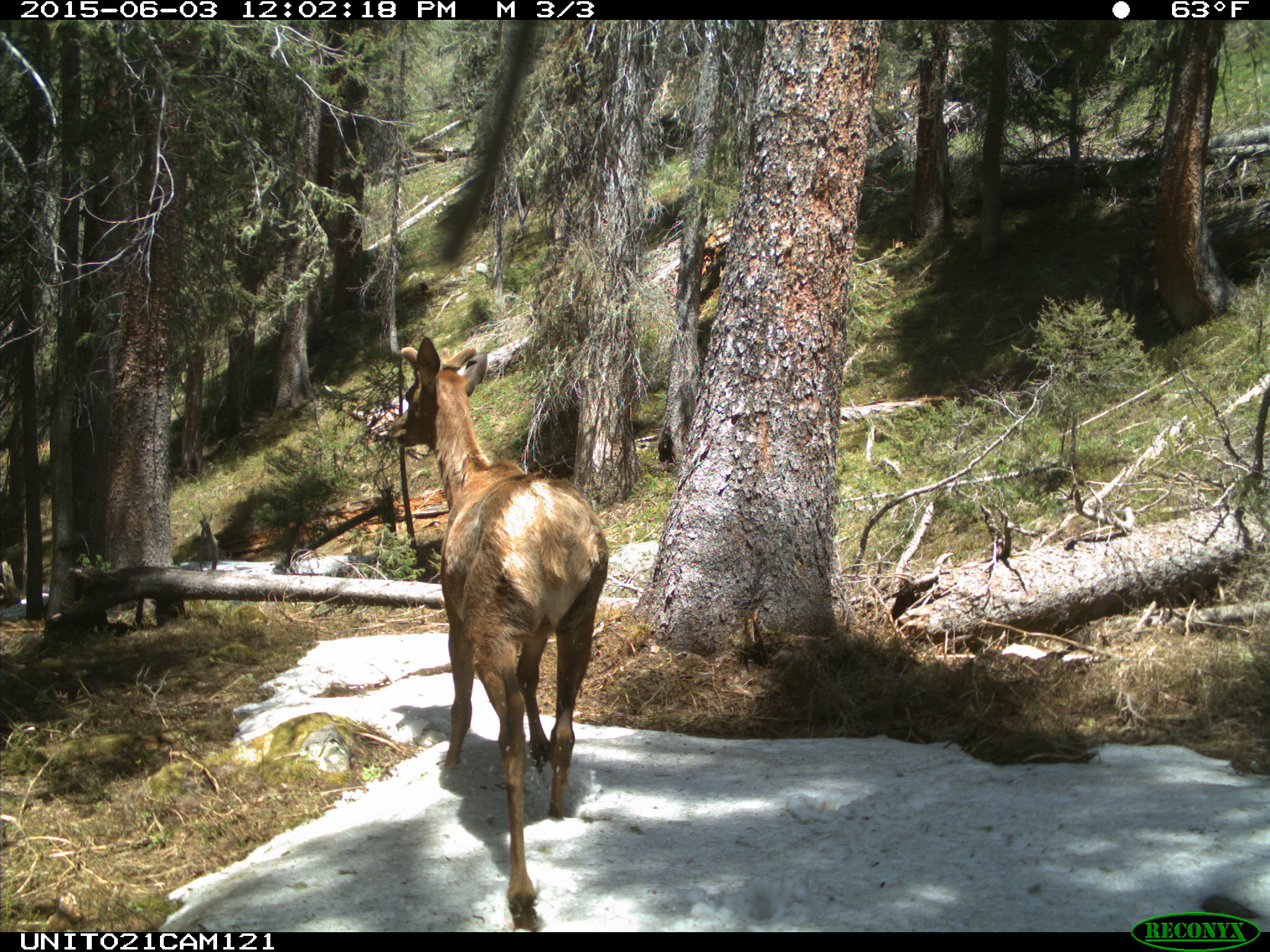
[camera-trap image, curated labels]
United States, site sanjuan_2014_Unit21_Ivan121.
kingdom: Animalia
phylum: Chordata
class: Mammalia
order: Artiodactyla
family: Cervidae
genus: Cervus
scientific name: Cervus elaphus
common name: red deer